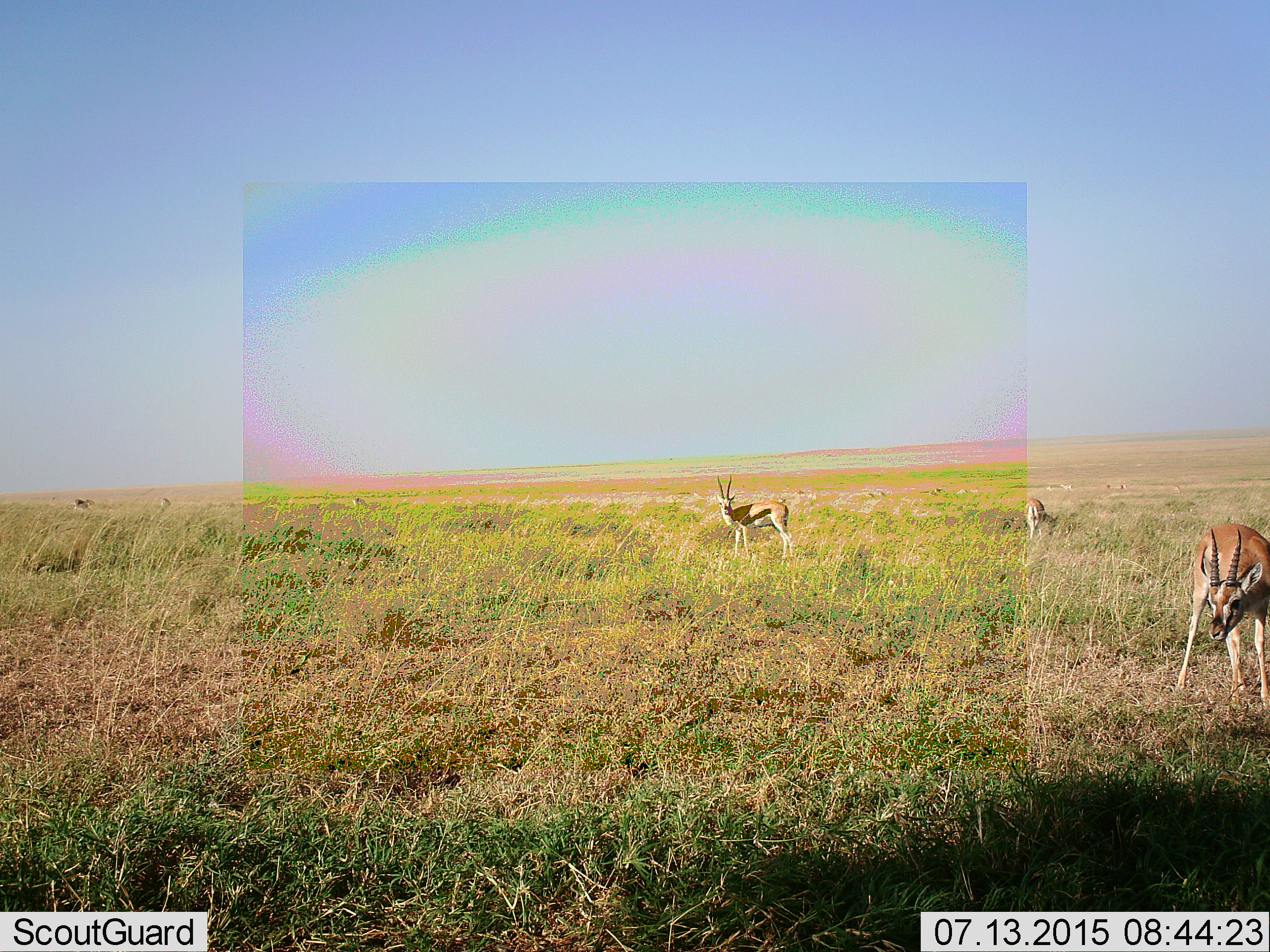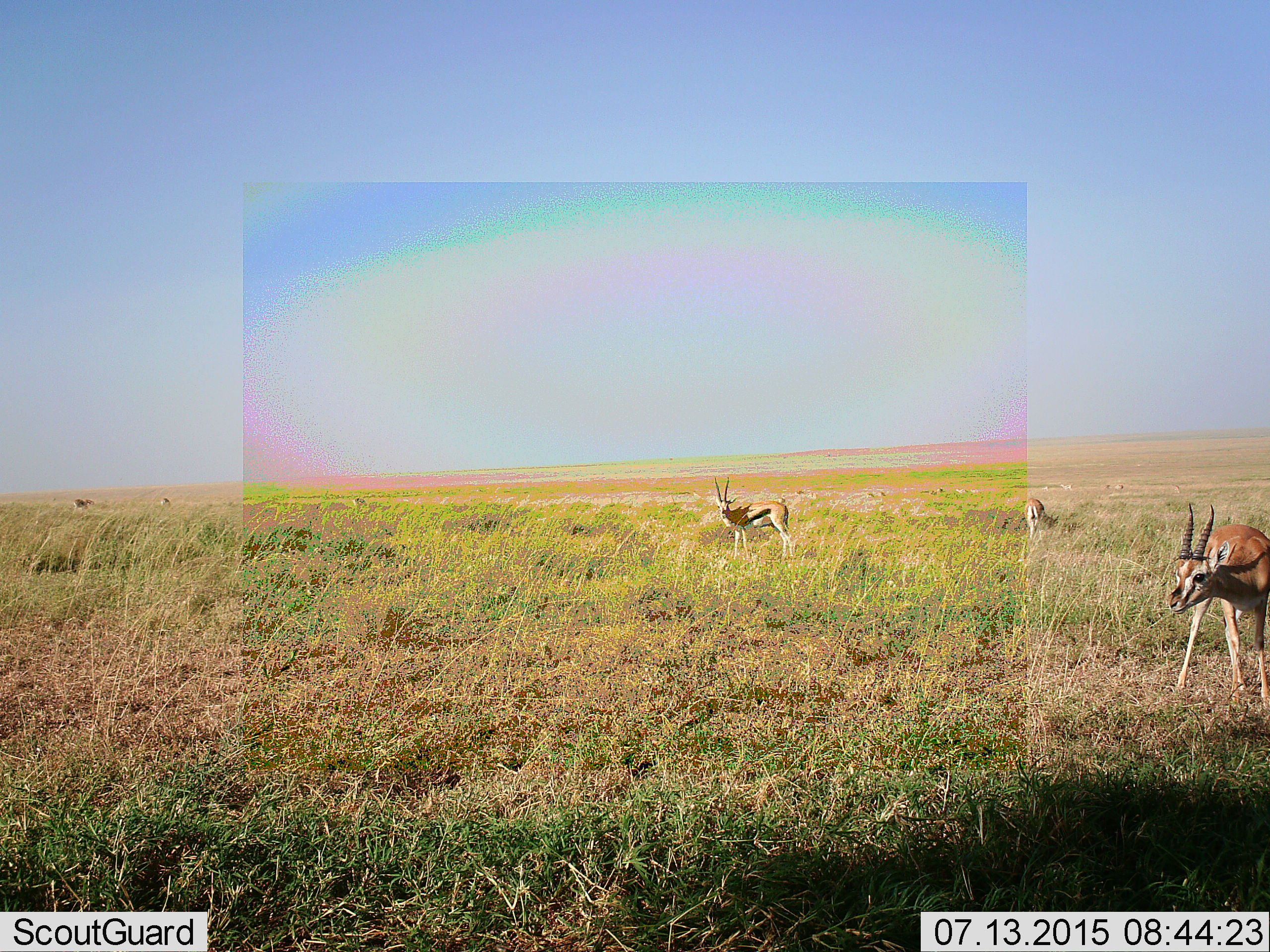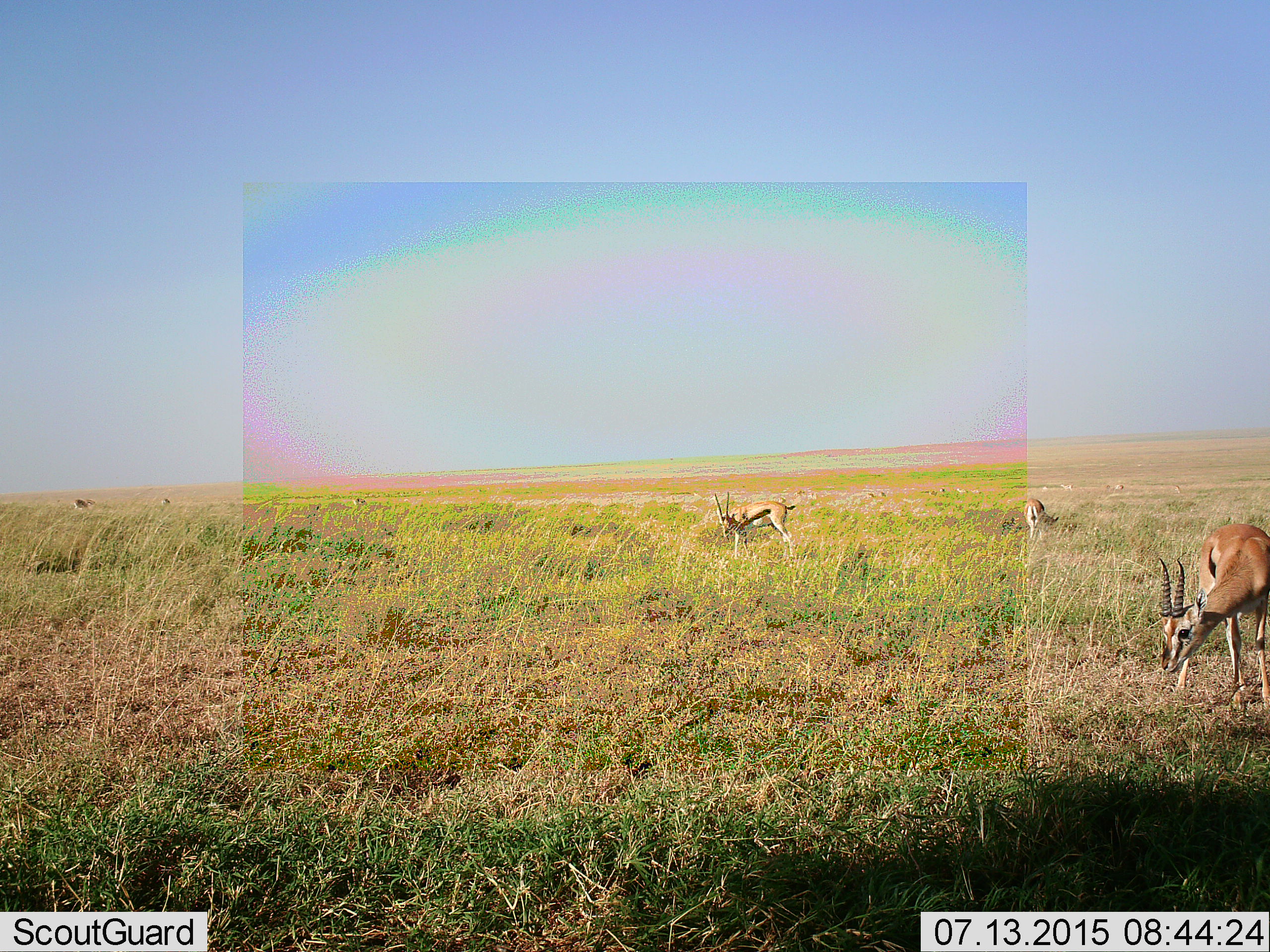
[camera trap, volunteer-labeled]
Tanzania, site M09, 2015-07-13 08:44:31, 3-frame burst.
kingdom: Animalia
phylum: Chordata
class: Mammalia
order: Artiodactyla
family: Bovidae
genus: Eudorcas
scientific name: Eudorcas thomsonii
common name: thomson's gazelle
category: gazellethomsons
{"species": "gazellethomsons (thomson's gazelle) (Eudorcas thomsonii)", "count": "6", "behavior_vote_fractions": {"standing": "67%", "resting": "0%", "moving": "11%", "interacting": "0%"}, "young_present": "0%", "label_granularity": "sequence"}